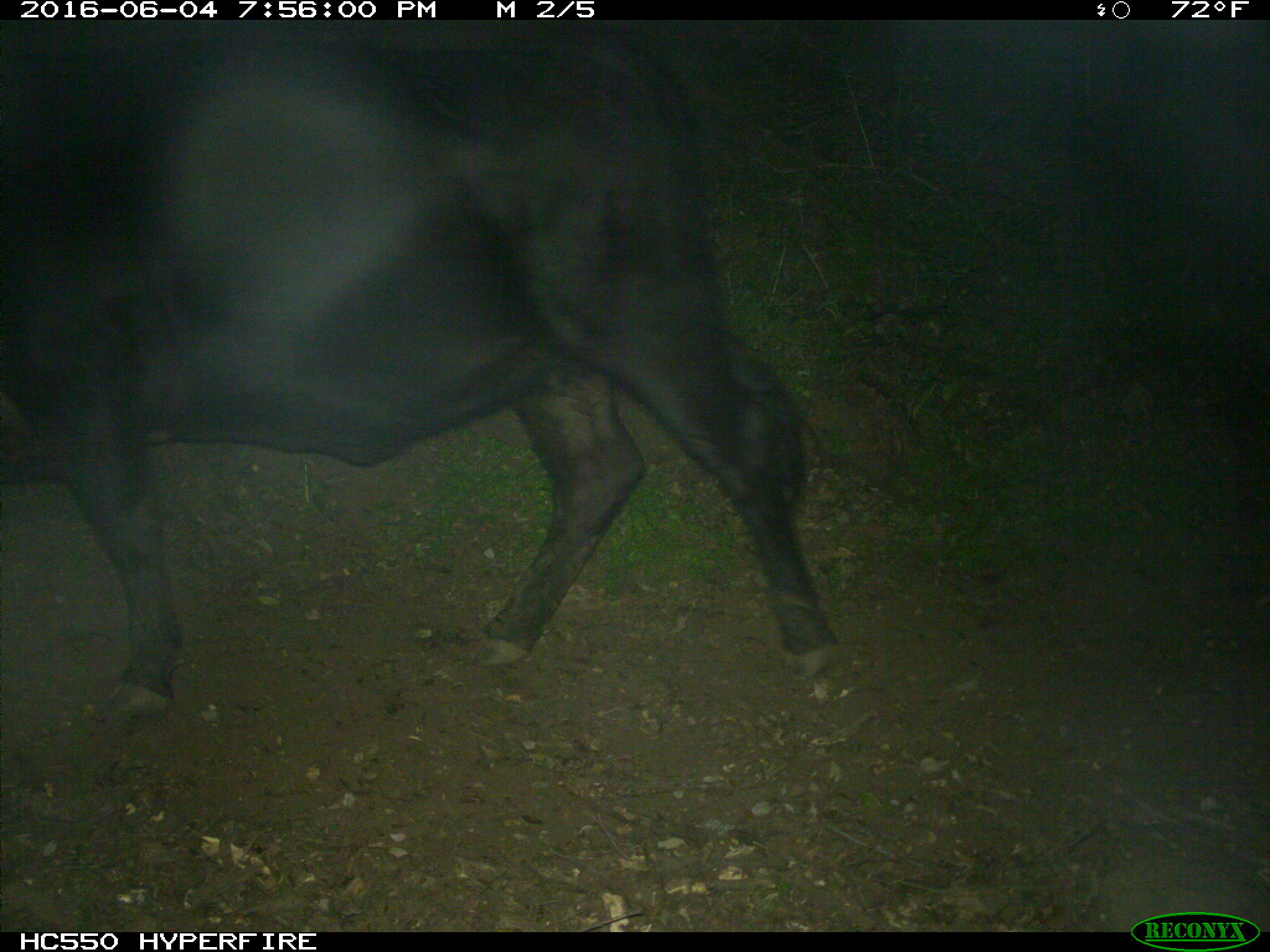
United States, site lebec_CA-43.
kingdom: Animalia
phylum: Chordata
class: Mammalia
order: Artiodactyla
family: Bovidae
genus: Bos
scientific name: Bos taurus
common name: domestic cow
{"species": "Bos taurus (domestic cow)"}